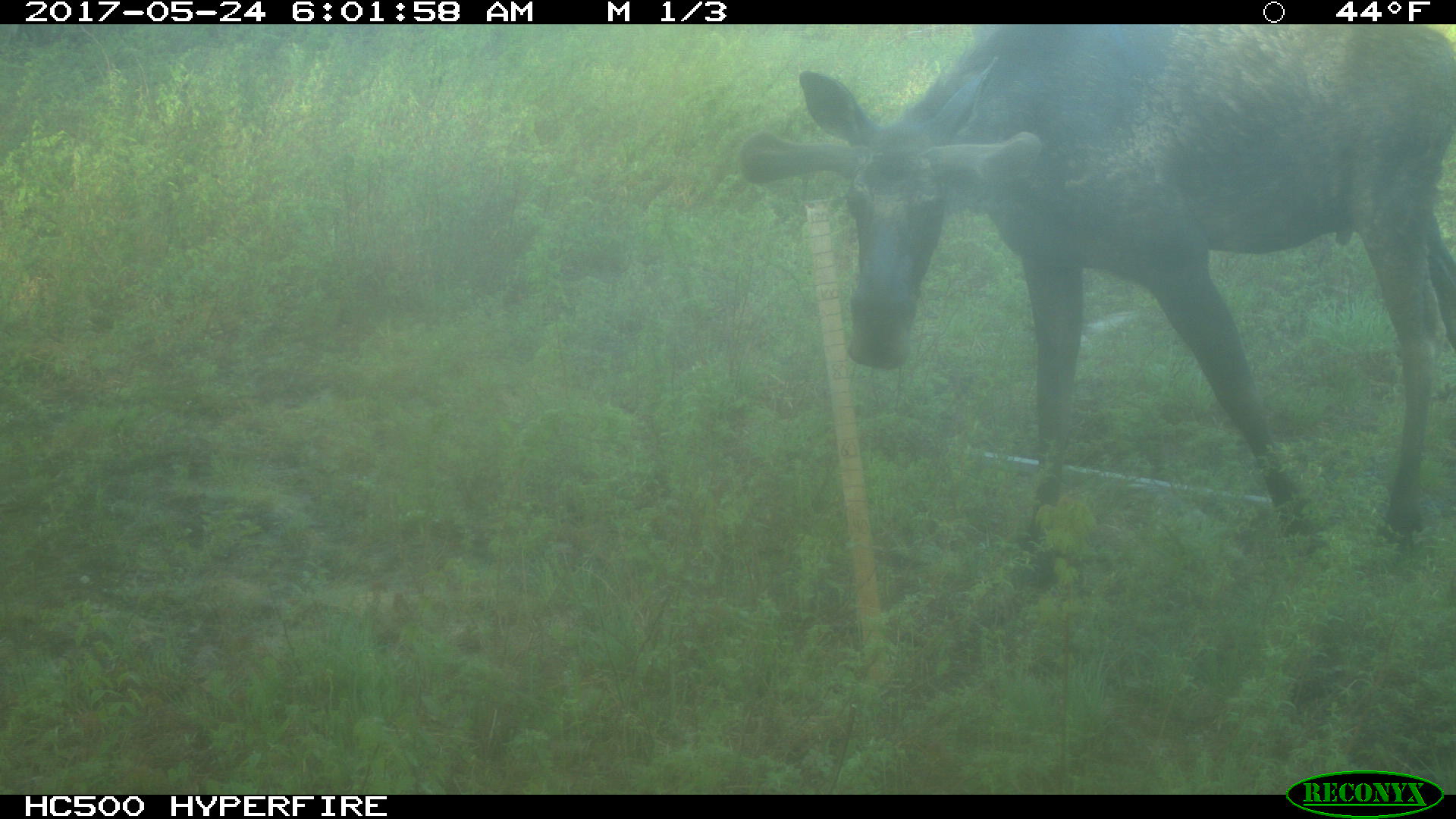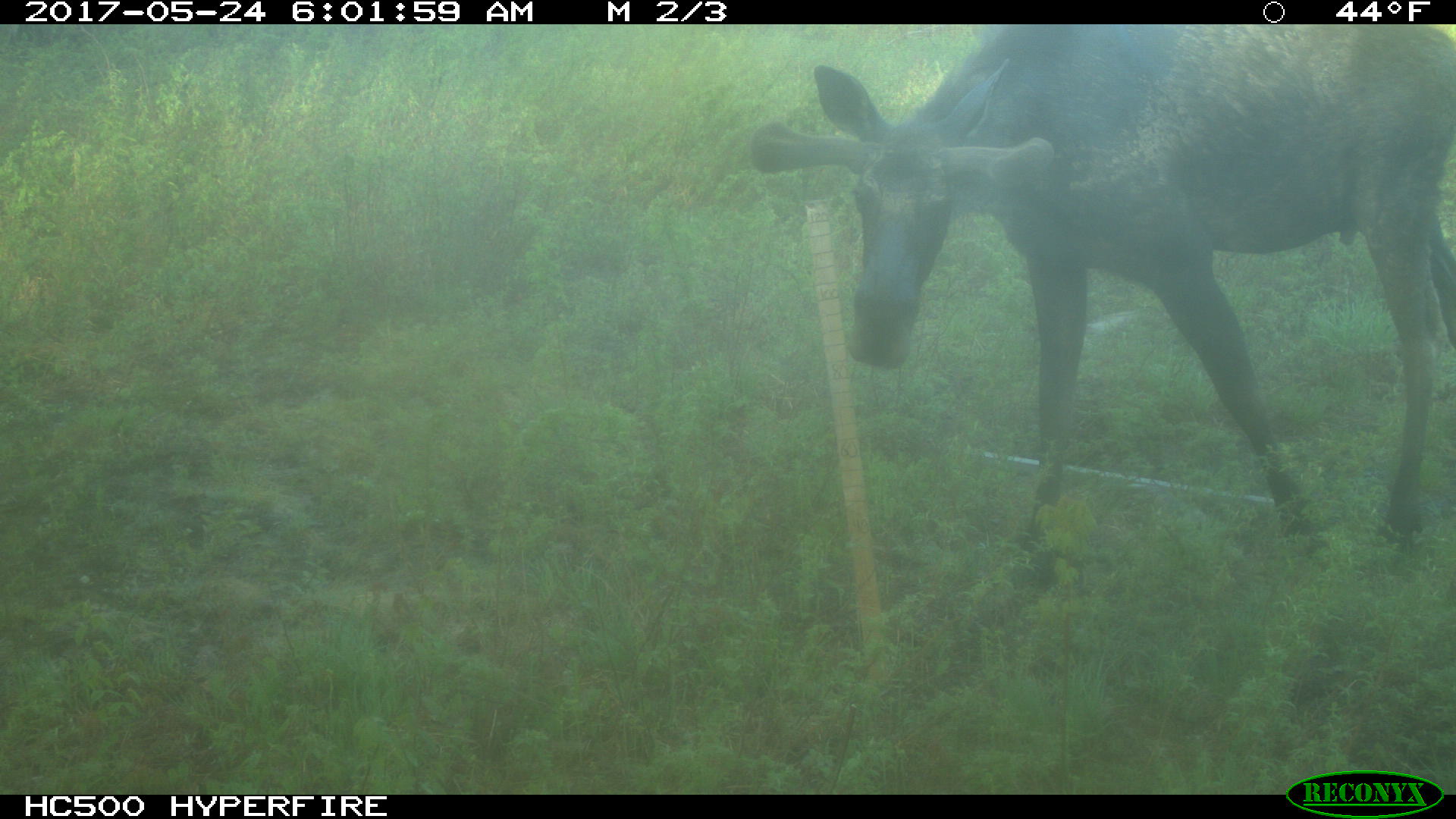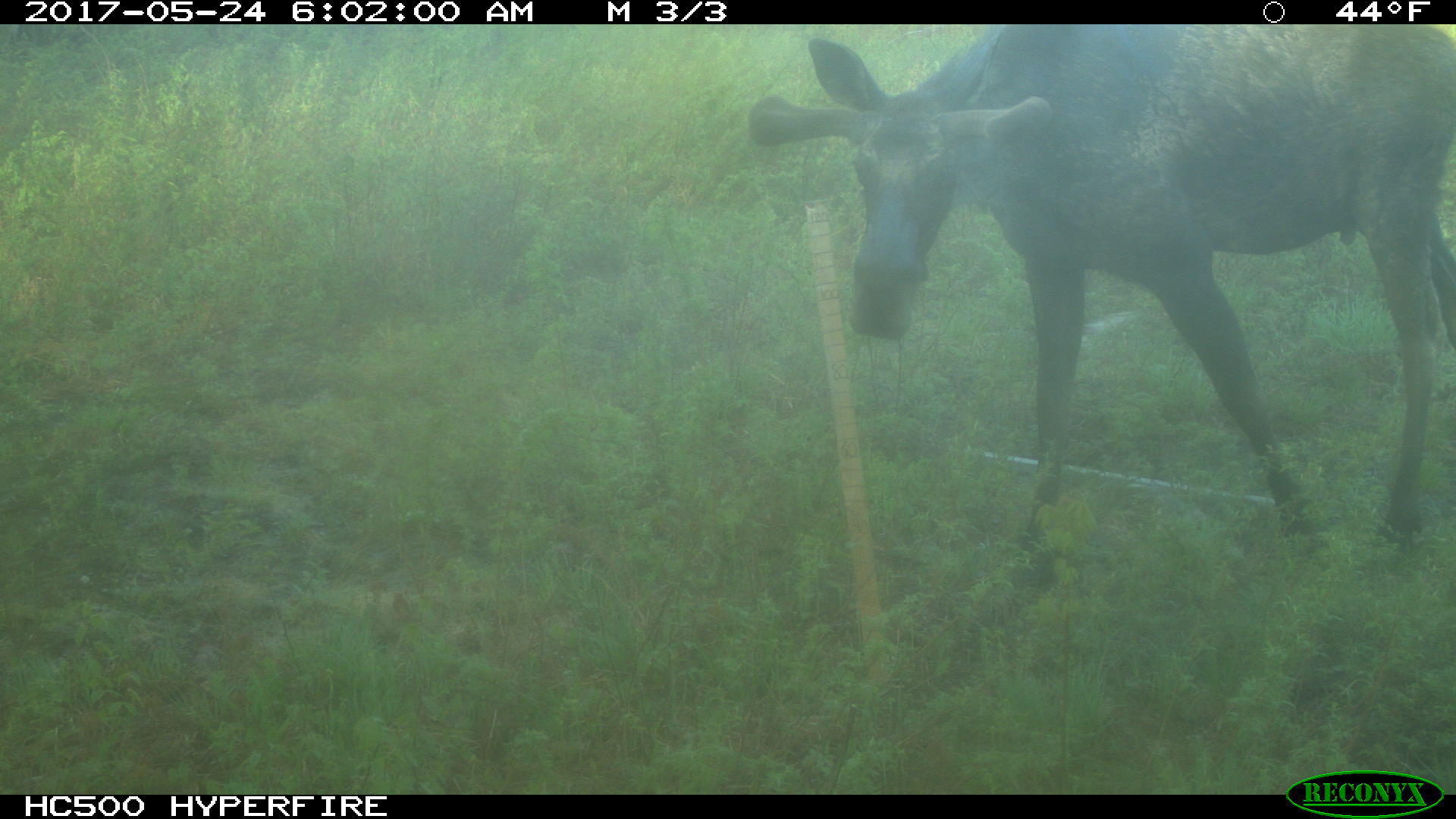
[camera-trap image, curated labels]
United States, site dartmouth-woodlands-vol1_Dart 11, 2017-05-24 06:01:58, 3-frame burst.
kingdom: Animalia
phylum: Chordata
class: Mammalia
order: Artiodactyla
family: Cervidae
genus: Alces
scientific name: Alces alces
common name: moose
Moose (Alces alces).